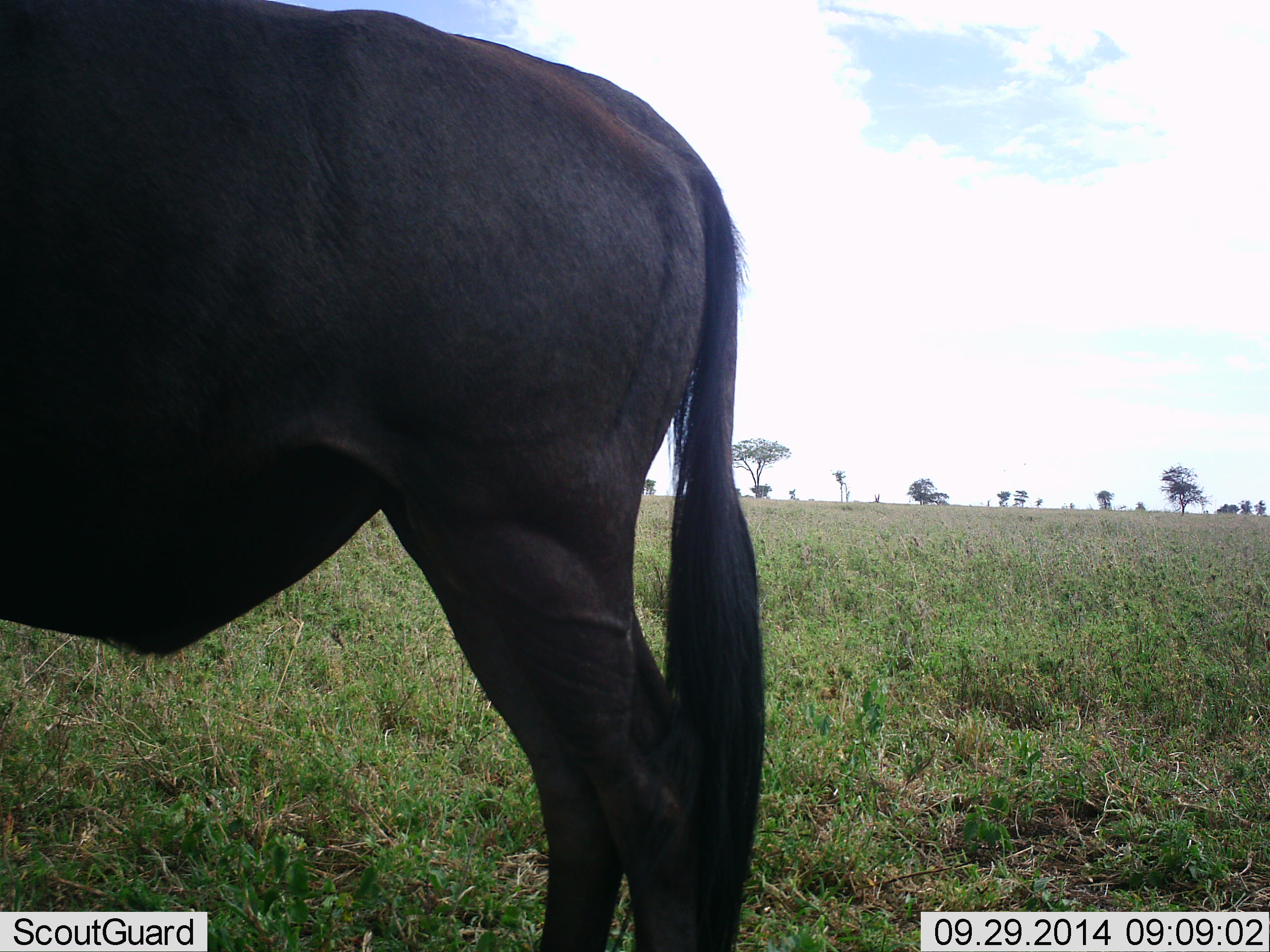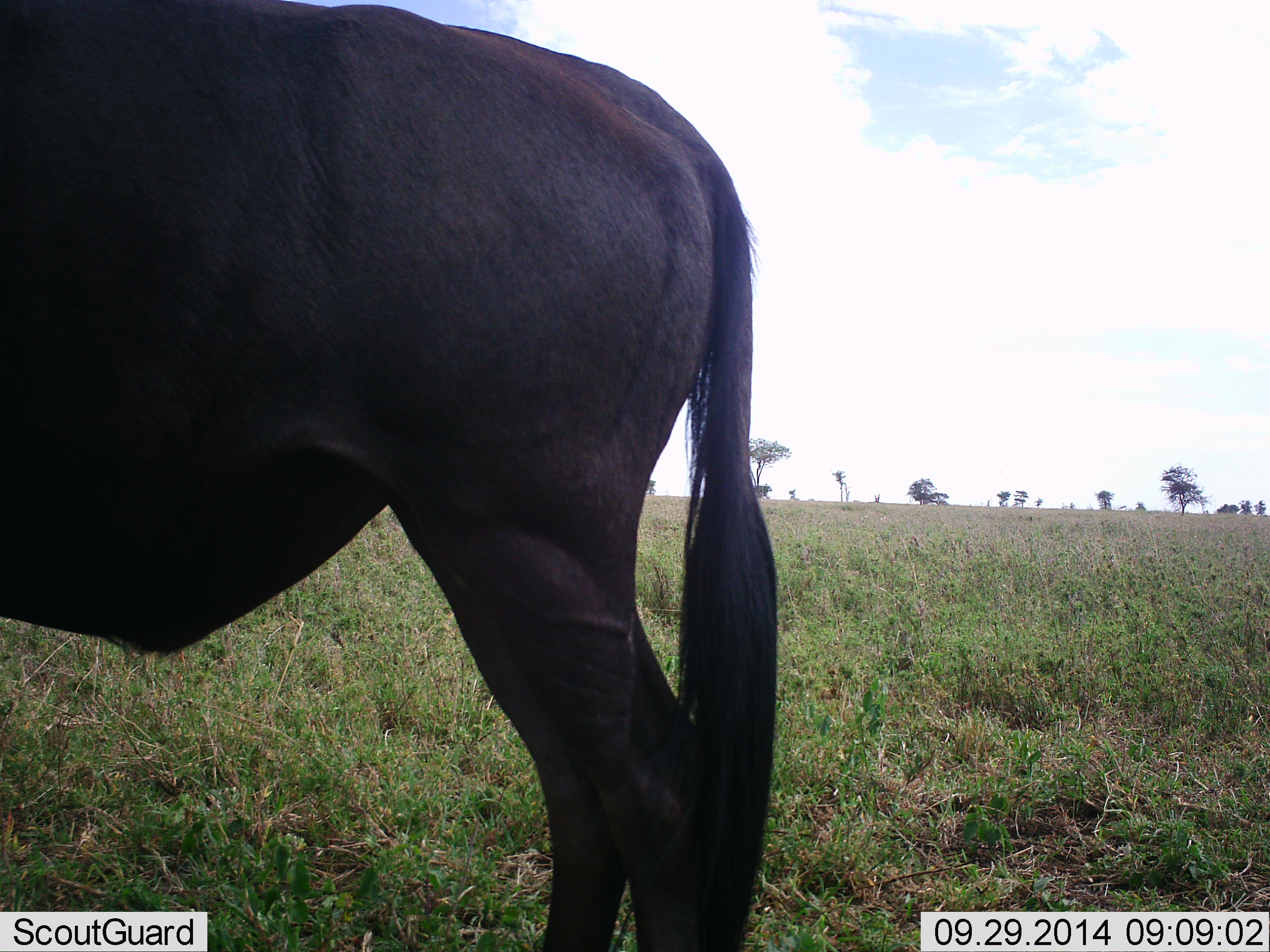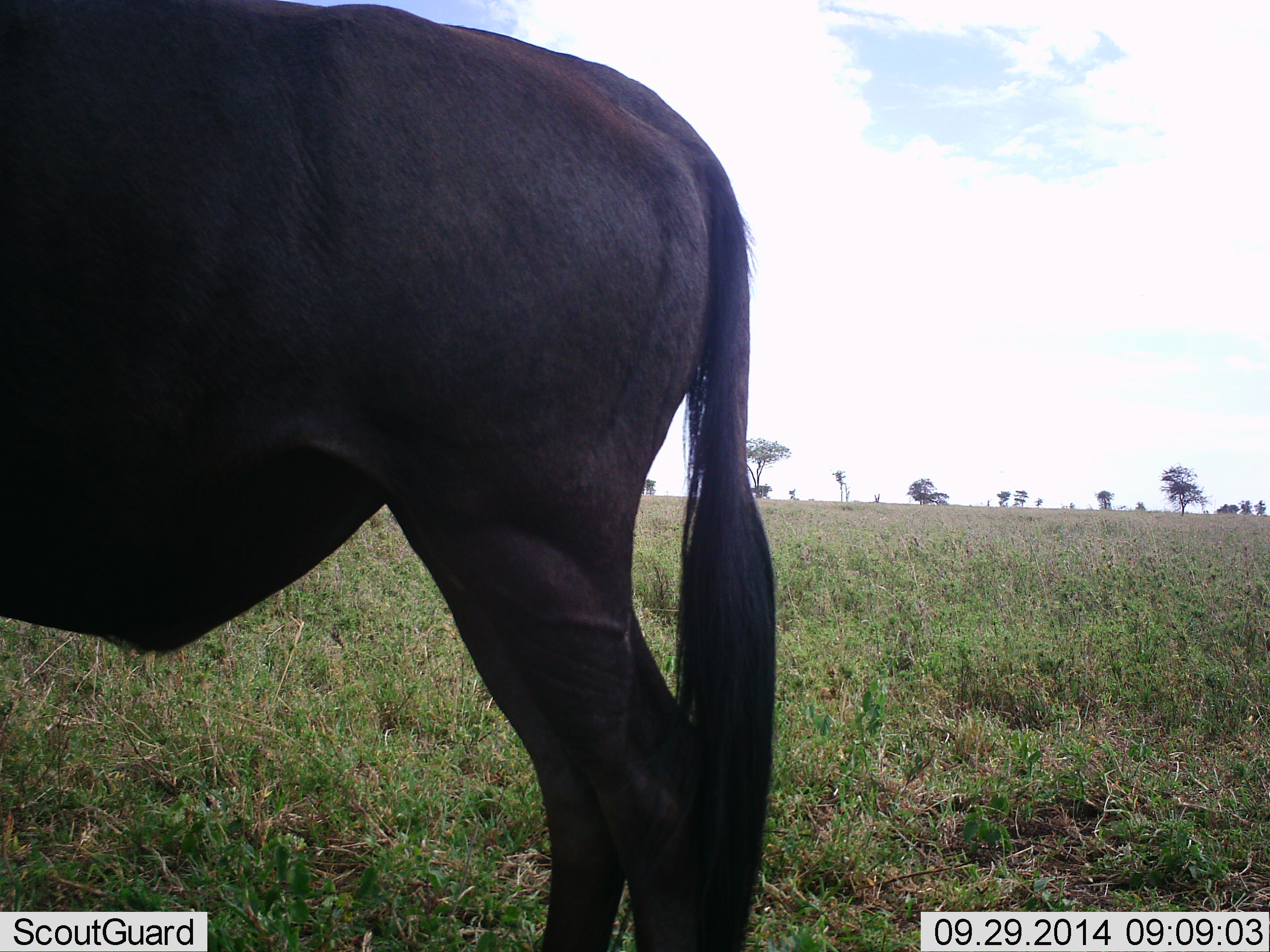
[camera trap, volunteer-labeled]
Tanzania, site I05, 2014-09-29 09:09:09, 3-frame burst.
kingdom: Animalia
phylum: Chordata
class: Mammalia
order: Artiodactyla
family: Bovidae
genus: Connochaetes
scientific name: Connochaetes taurinus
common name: blue wildebeest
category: wildebeest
Wildebeest (blue wildebeest) (Connochaetes taurinus), count 1. Behavior (volunteer vote fractions): standing 90%, resting 0%, moving 10%, interacting 0%. Young present (vote fraction): 0%. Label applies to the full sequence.